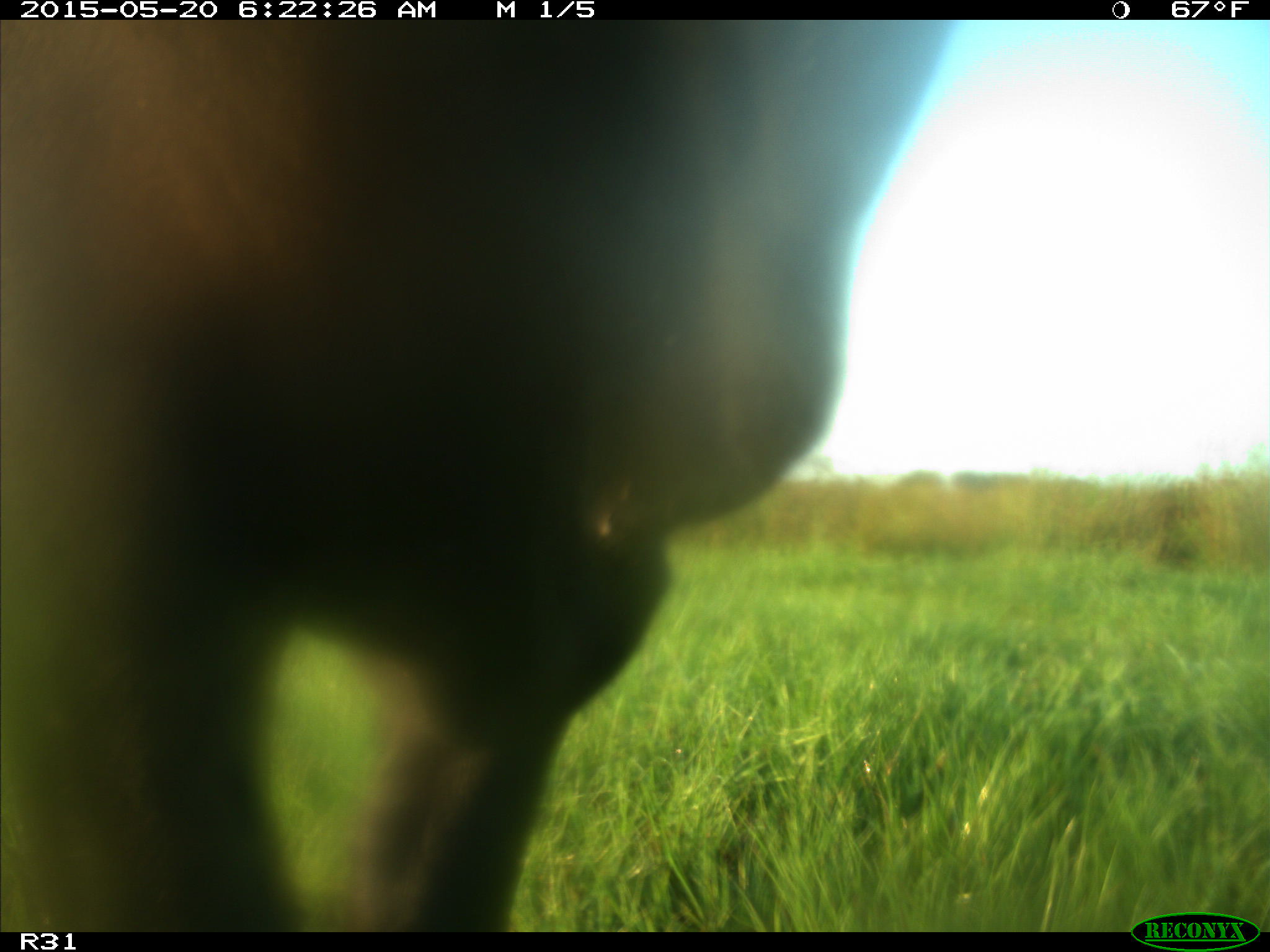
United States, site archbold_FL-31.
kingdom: Animalia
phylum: Chordata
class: Mammalia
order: Artiodactyla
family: Bovidae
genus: Bos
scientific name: Bos taurus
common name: domestic cow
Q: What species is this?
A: Bos taurus (domestic cow).